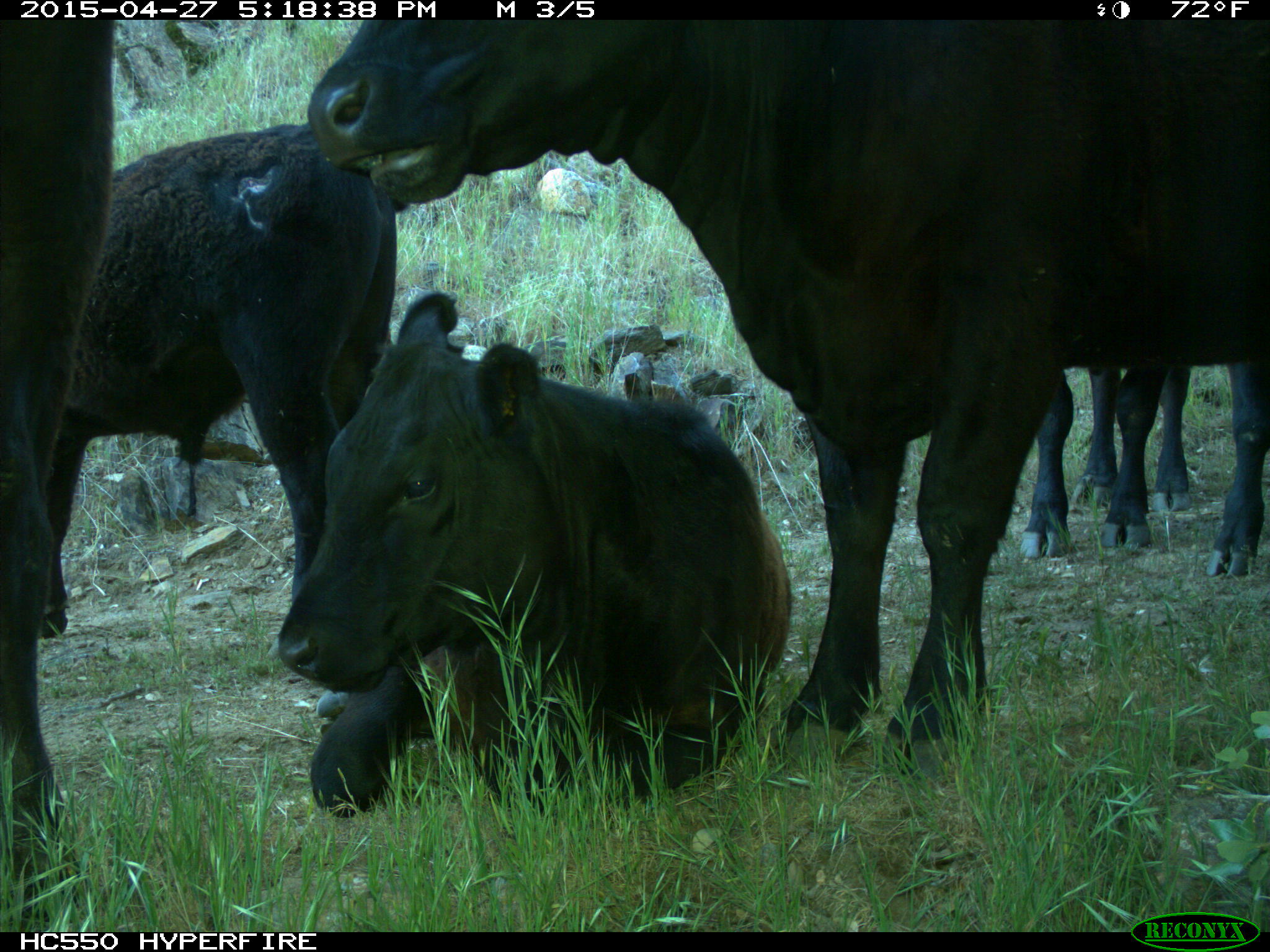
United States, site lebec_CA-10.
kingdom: Animalia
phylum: Chordata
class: Mammalia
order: Artiodactyla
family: Bovidae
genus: Bos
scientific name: Bos taurus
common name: domestic cow